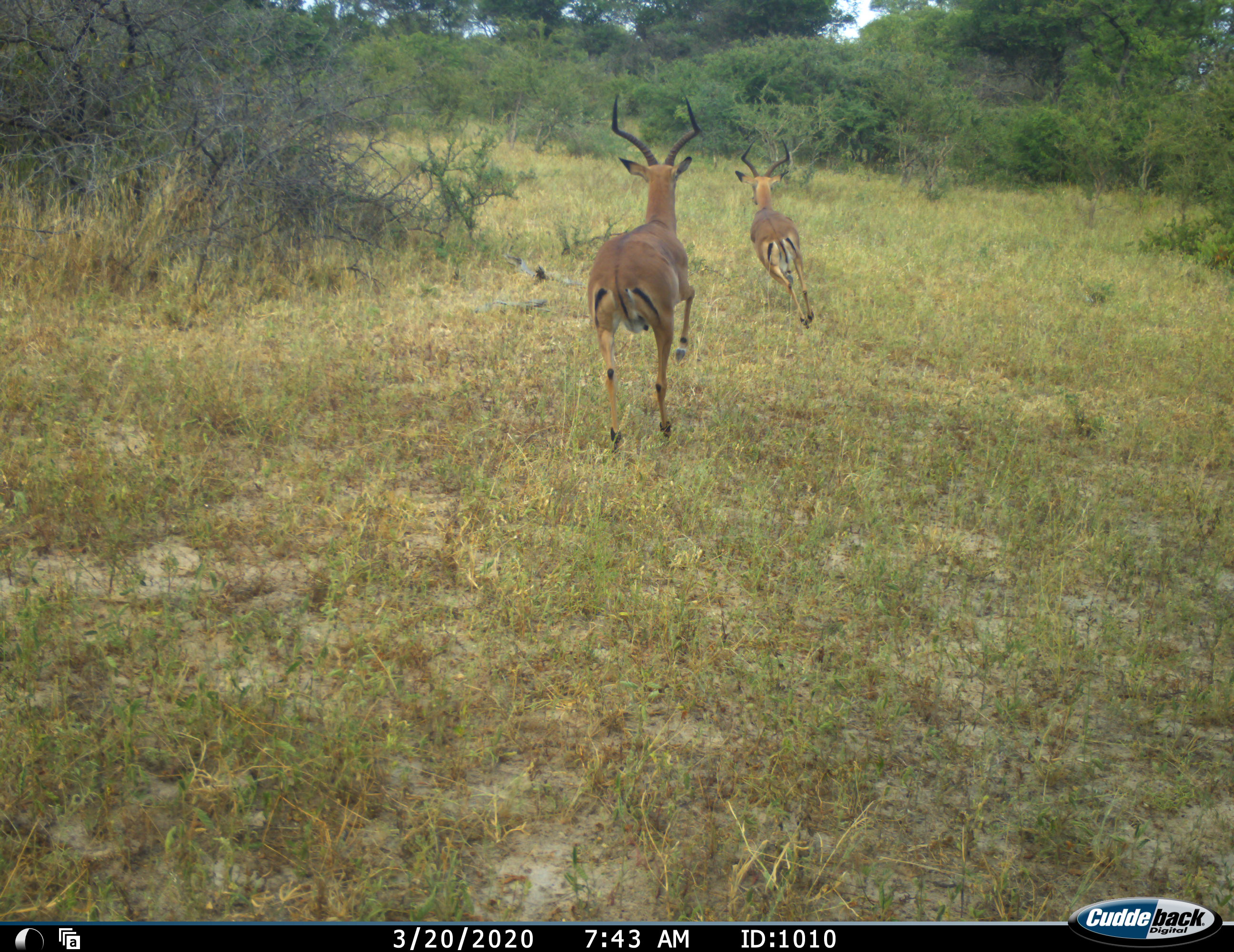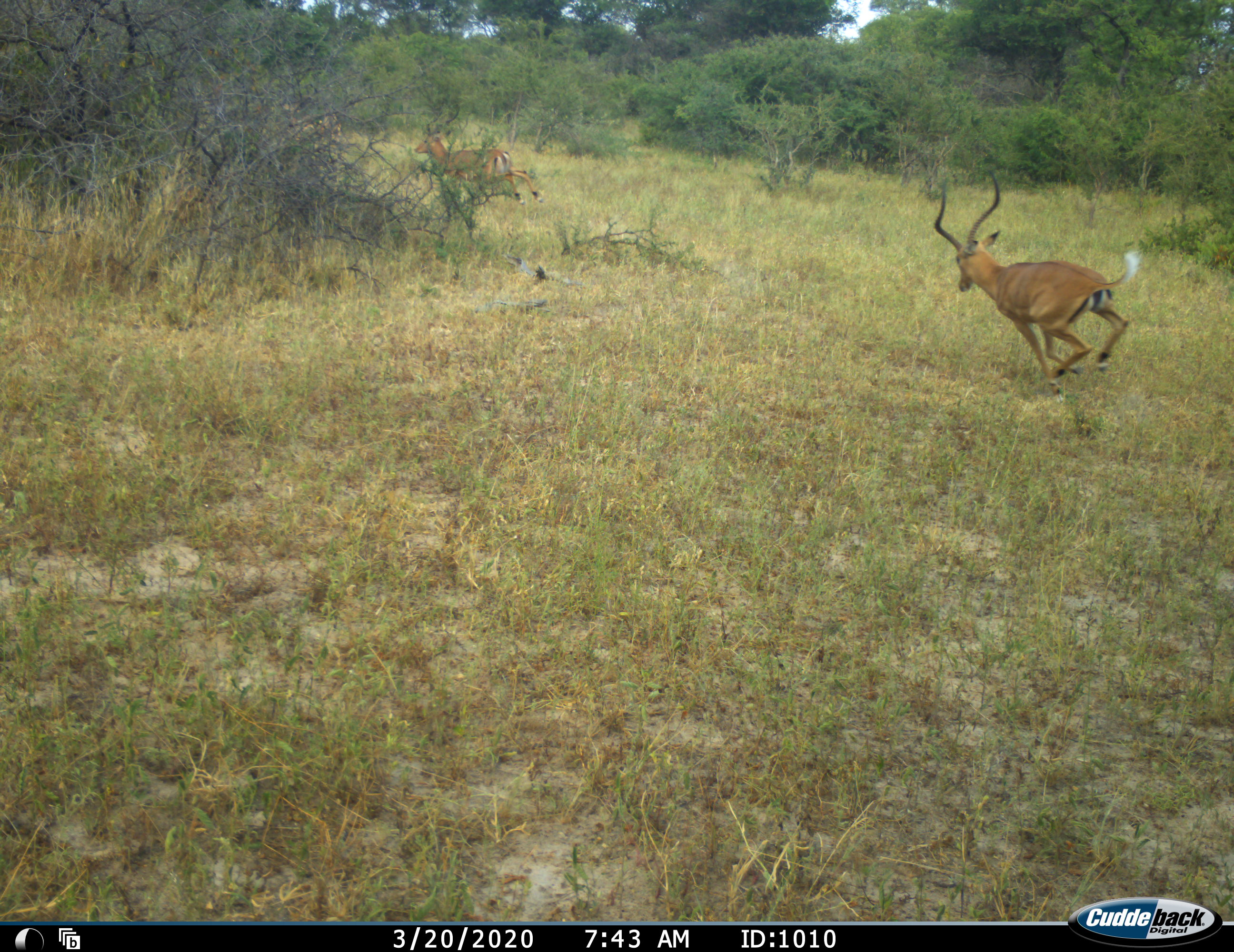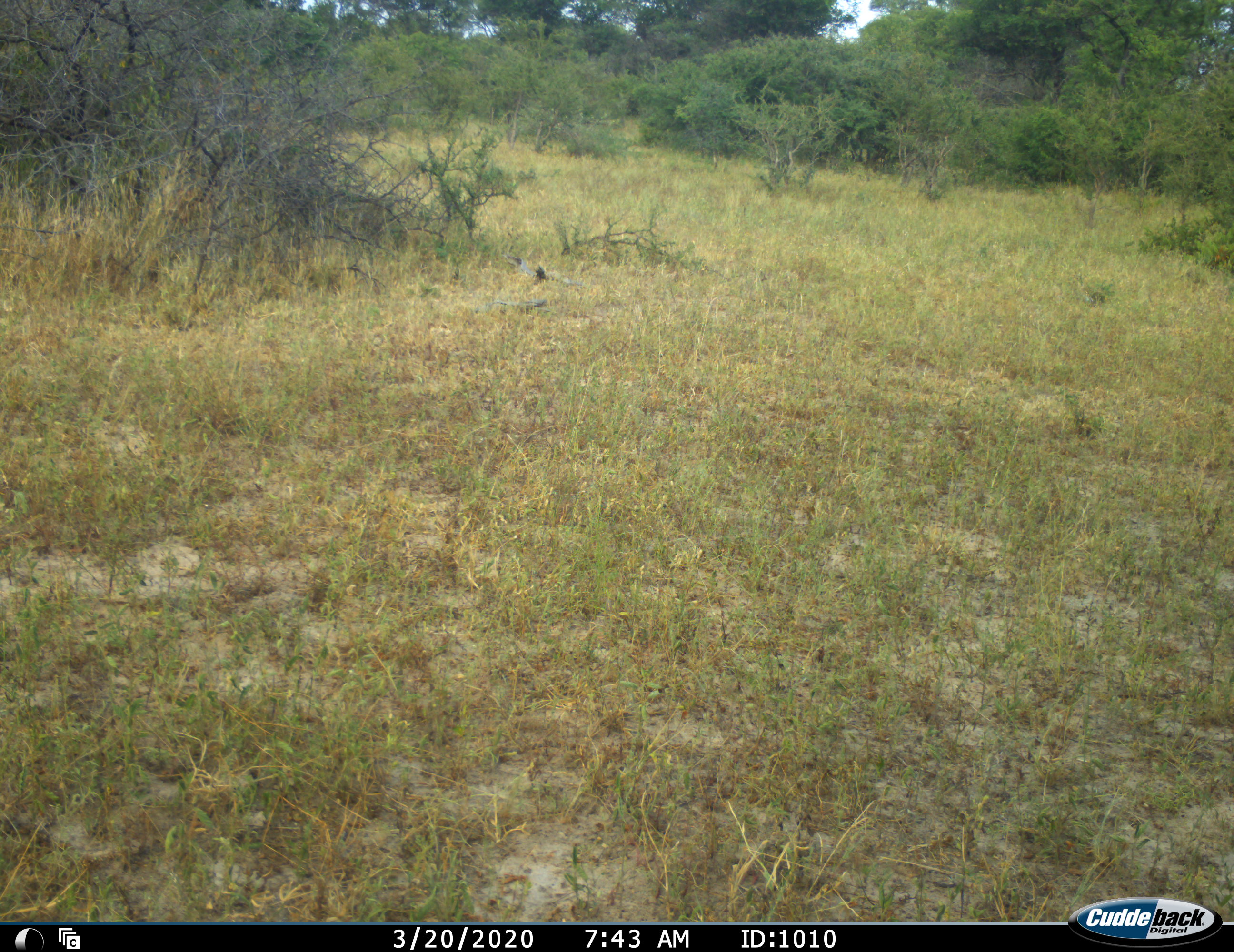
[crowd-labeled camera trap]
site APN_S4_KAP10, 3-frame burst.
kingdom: Animalia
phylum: Chordata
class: Mammalia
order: Artiodactyla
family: Bovidae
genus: Aepyceros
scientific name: Aepyceros melampus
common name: impala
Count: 3.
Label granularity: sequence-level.